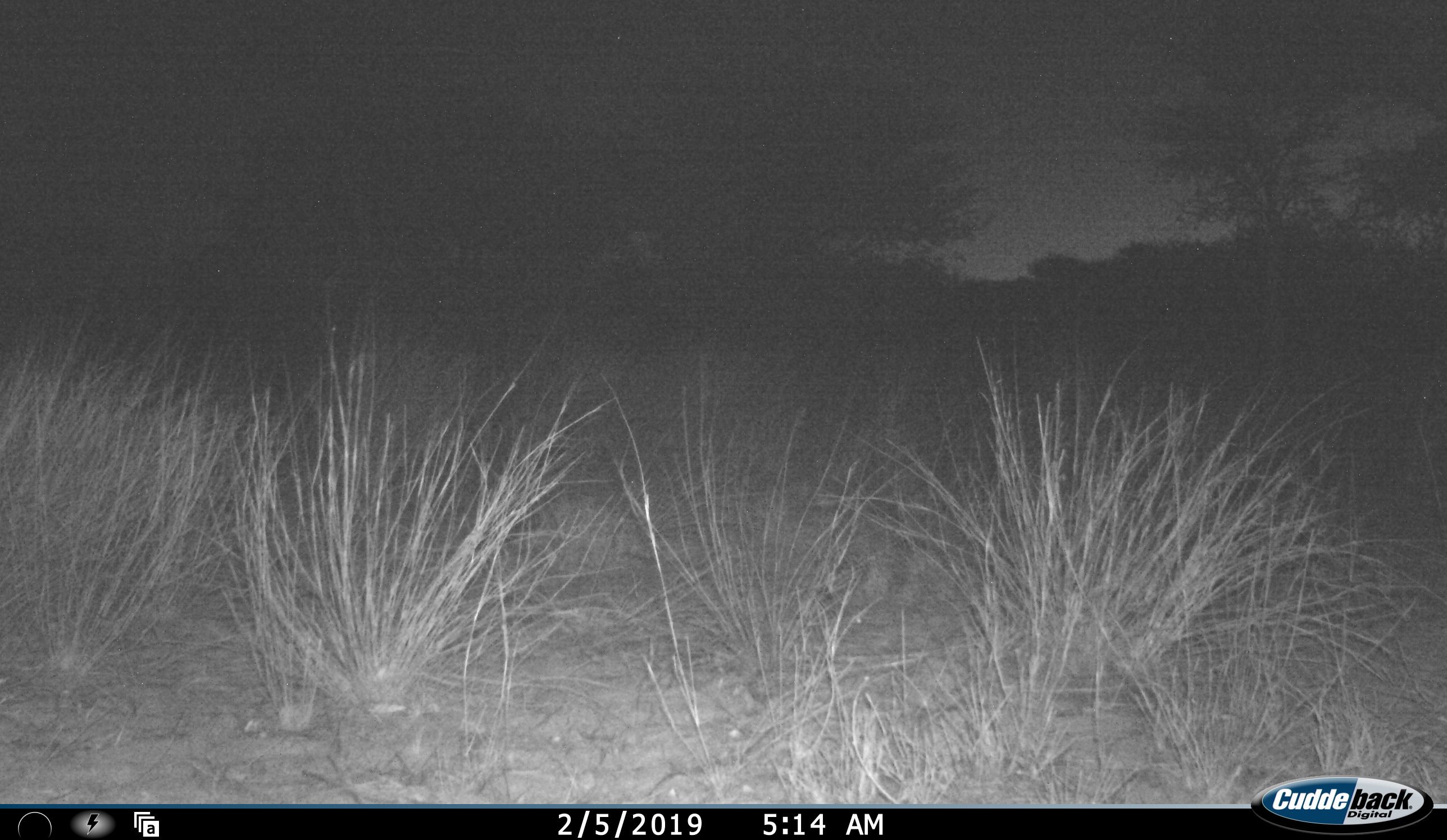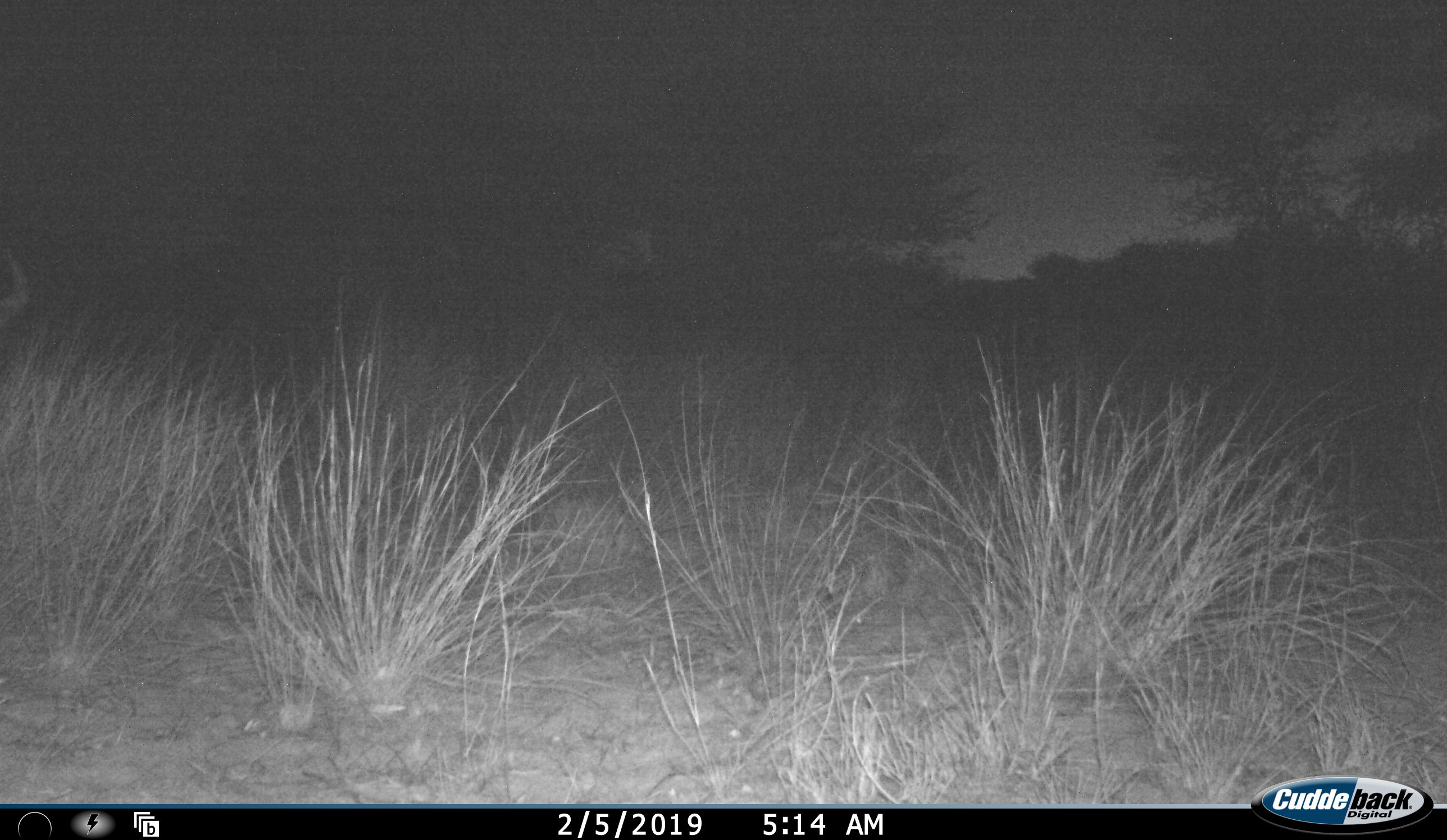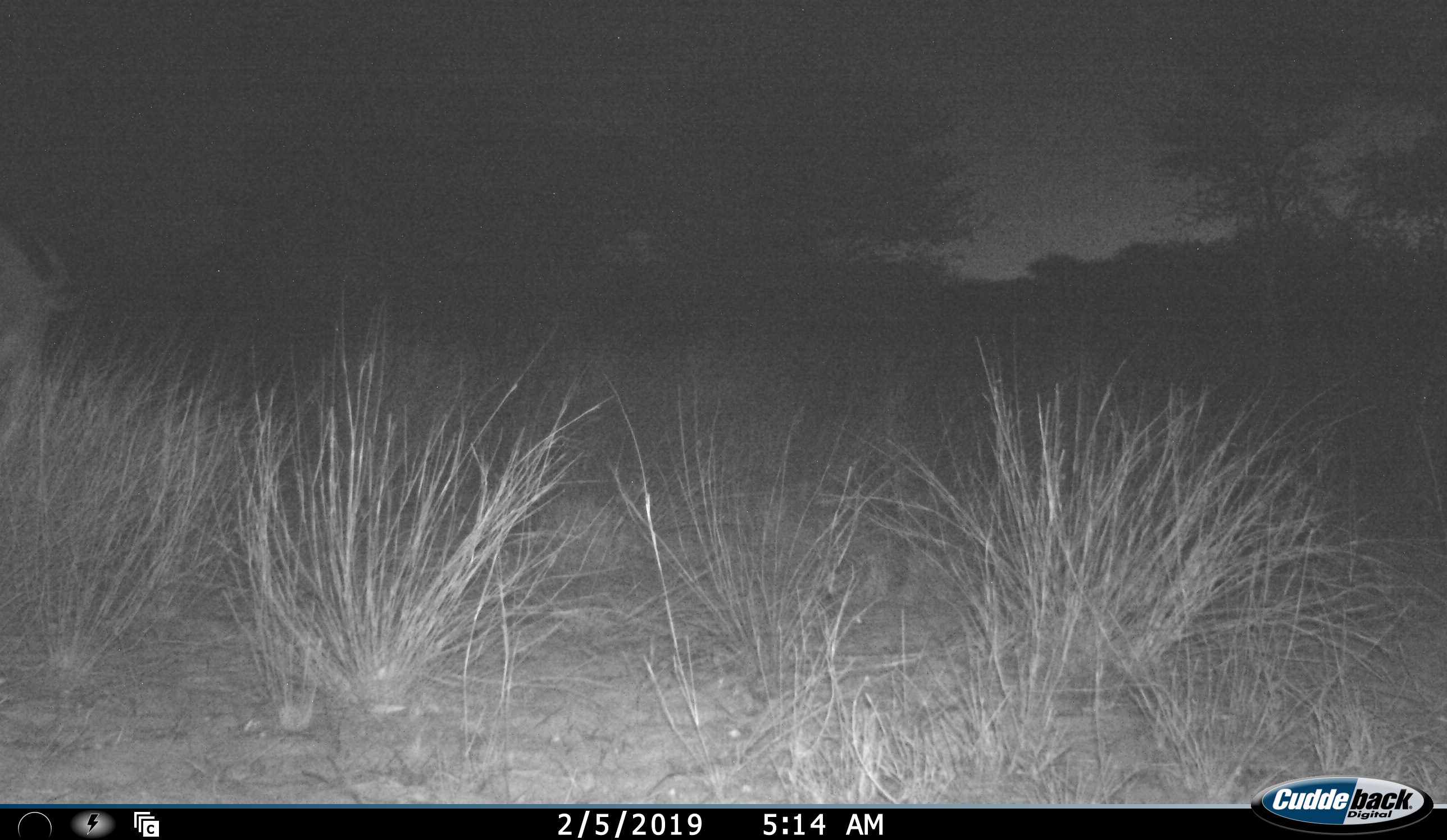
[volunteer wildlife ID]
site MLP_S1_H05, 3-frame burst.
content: unidentified animal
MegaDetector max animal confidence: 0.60